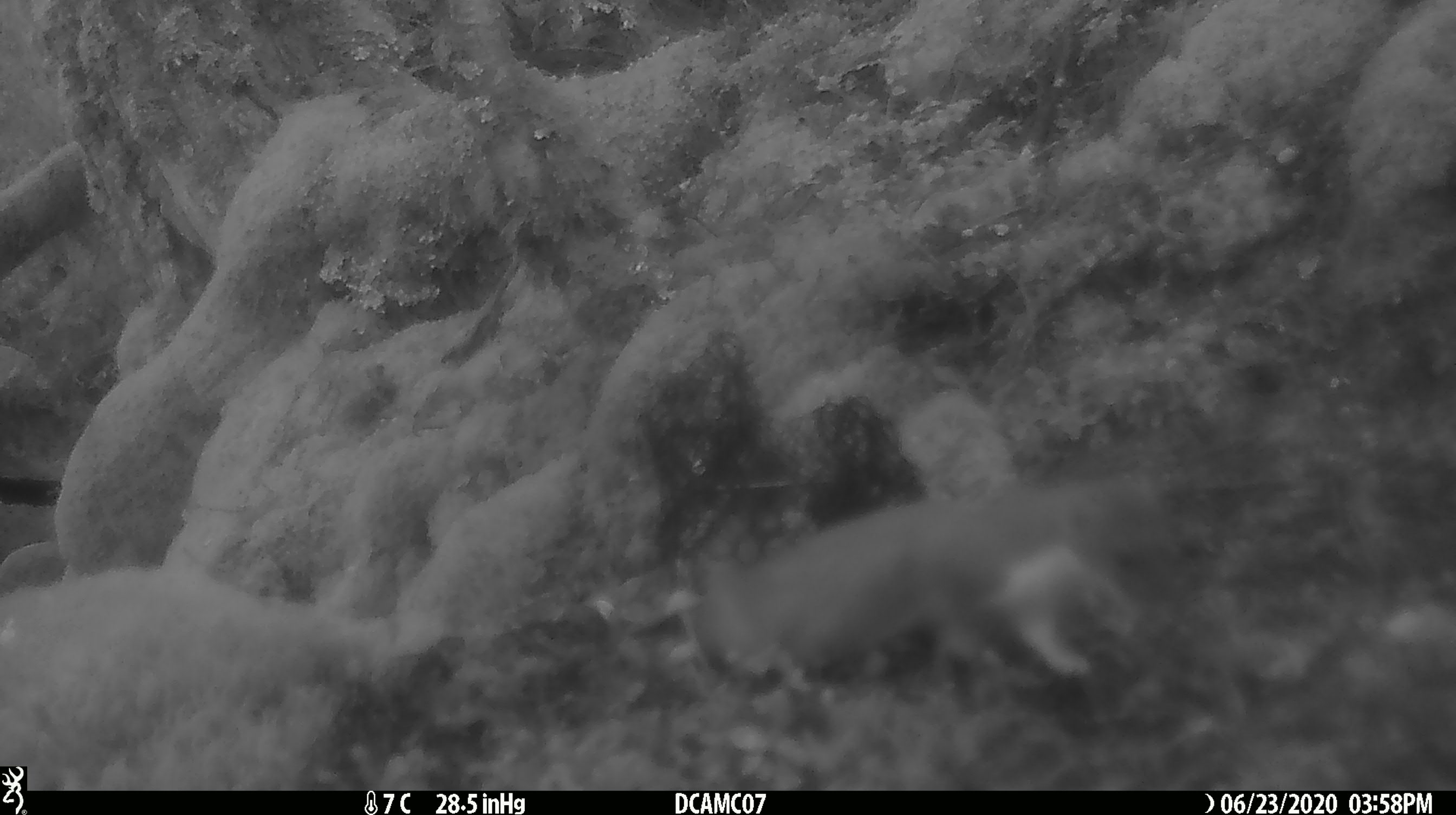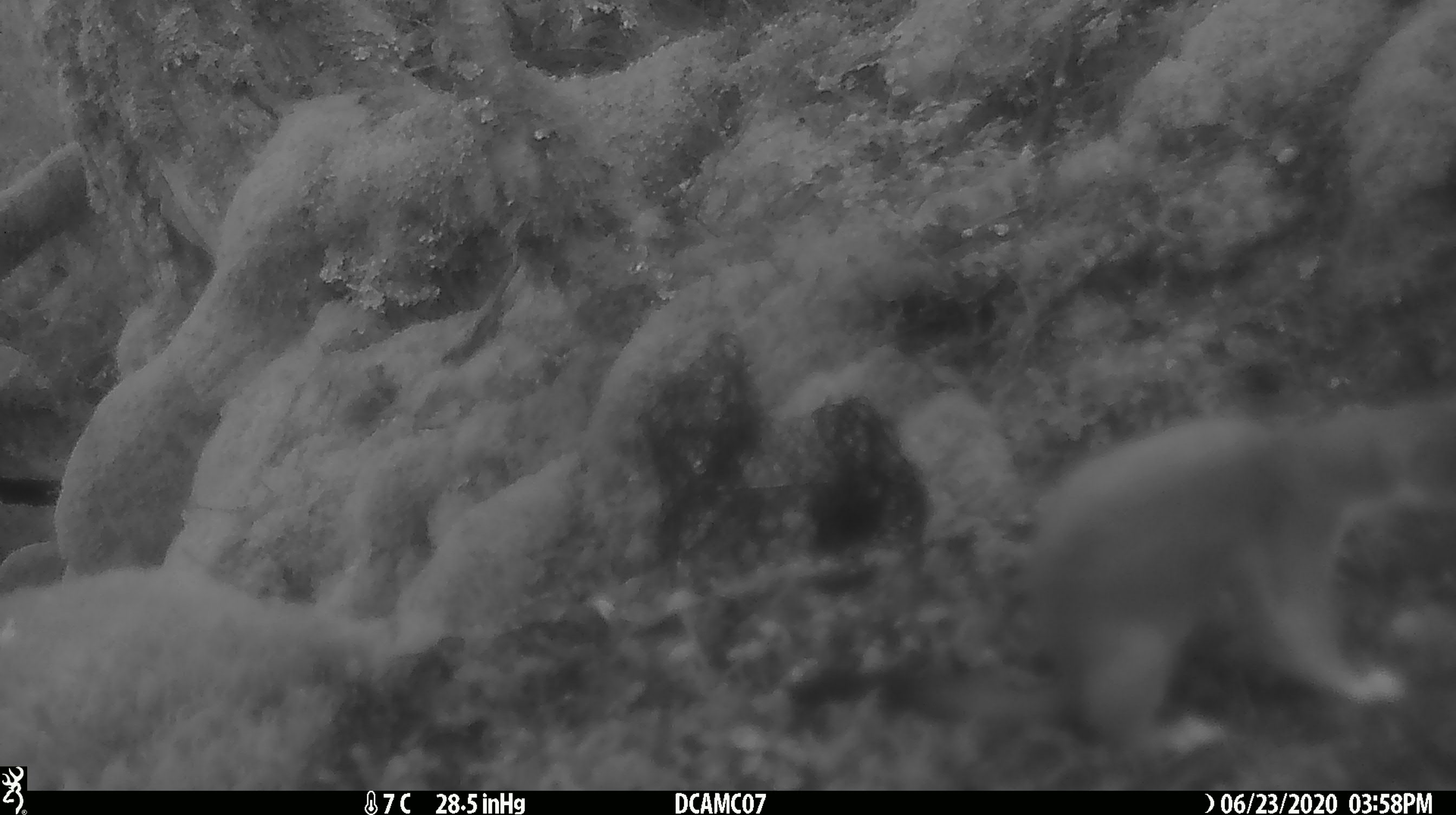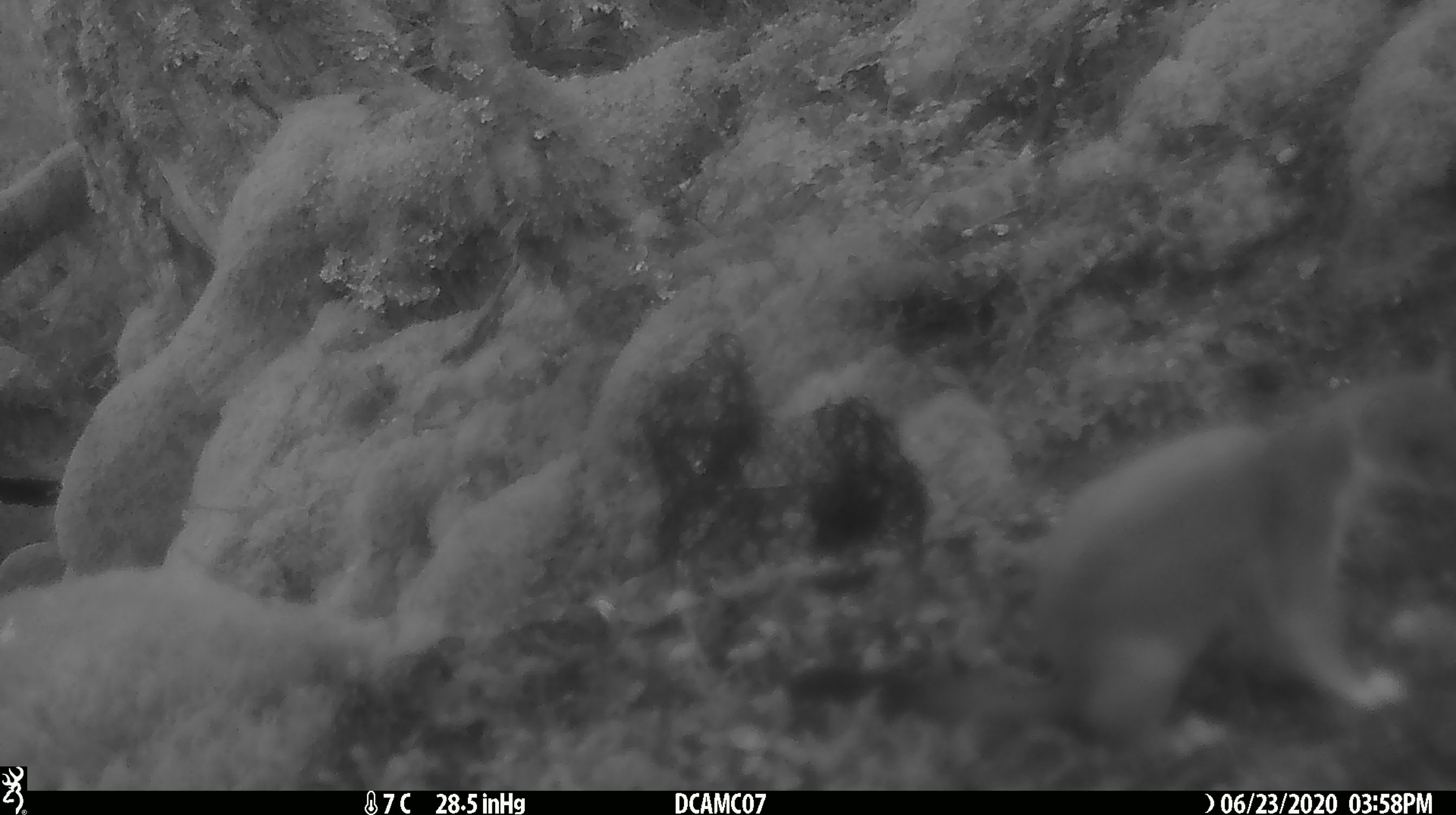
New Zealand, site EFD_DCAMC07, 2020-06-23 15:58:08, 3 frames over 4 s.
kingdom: Animalia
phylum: Chordata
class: Mammalia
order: Carnivora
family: Mustelidae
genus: Mustela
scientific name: Mustela erminea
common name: stoat